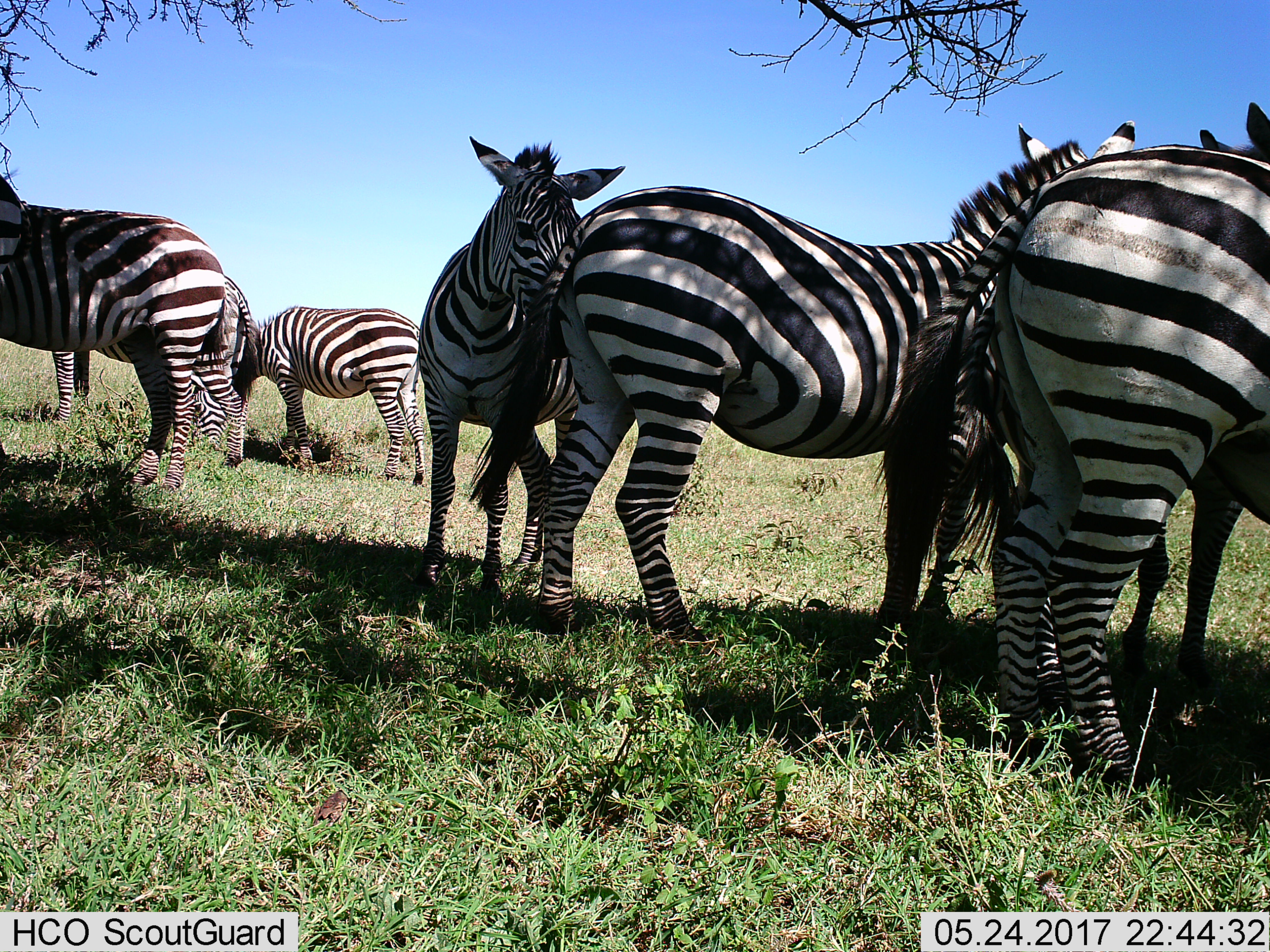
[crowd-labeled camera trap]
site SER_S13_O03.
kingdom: Animalia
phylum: Chordata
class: Mammalia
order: Perissodactyla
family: Equidae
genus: Equus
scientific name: Equus quagga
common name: plains zebra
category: zebraplains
Zebraplains (plains zebra) (Equus quagga), count 7. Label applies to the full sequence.